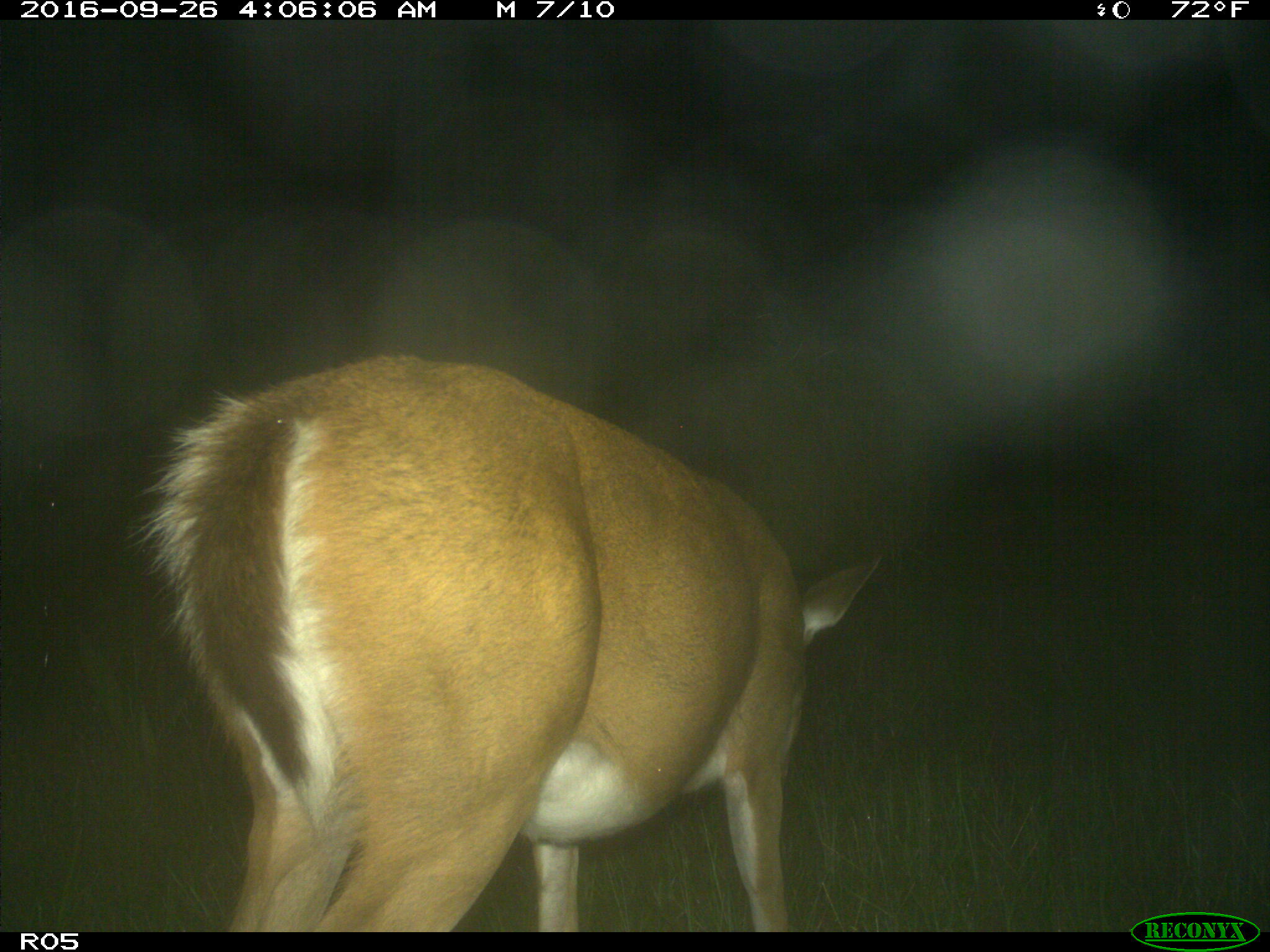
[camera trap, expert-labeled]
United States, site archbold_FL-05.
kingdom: Animalia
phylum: Chordata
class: Mammalia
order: Artiodactyla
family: Cervidae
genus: Odocoileus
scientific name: Odocoileus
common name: deer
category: unidentified deer